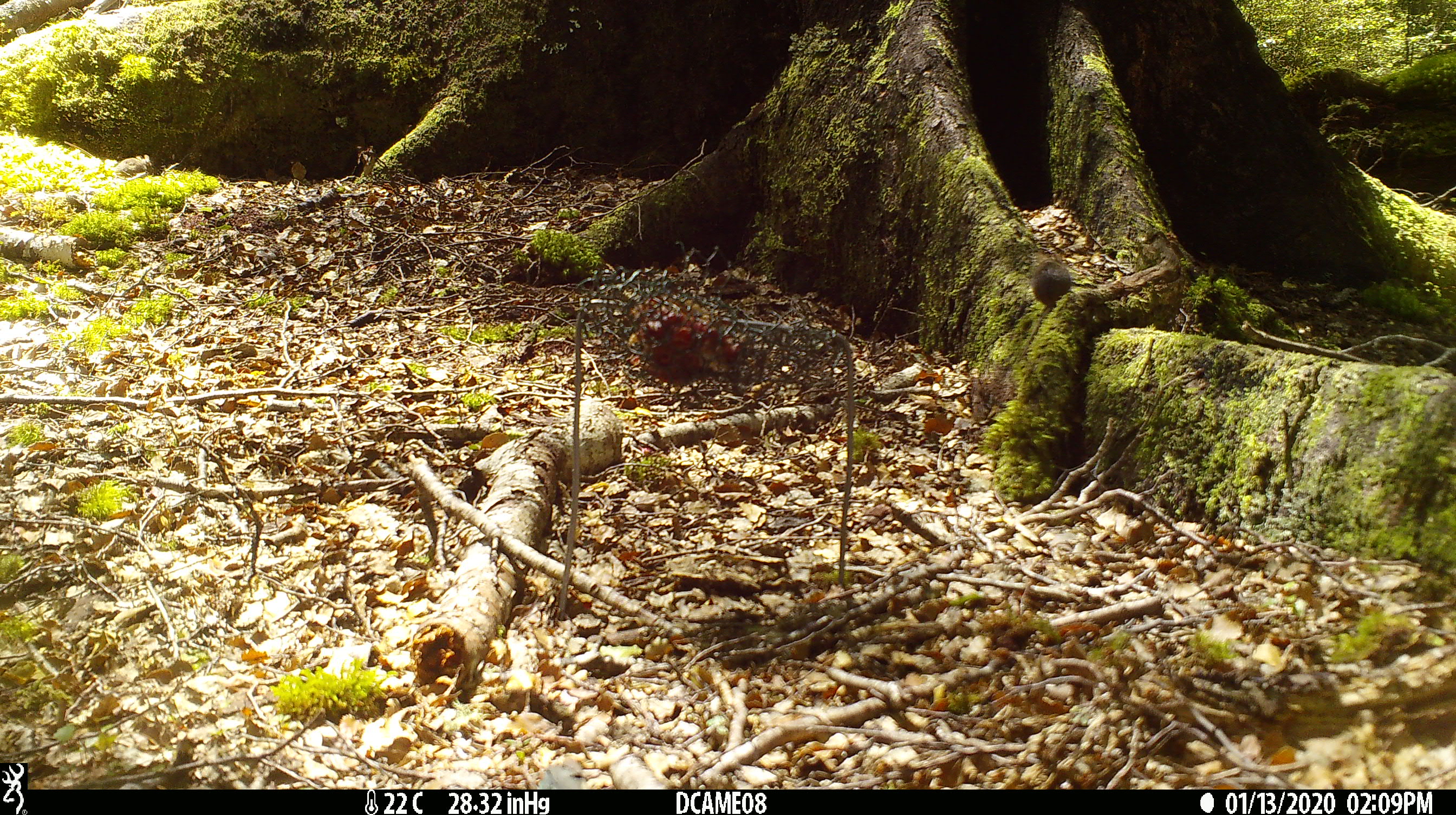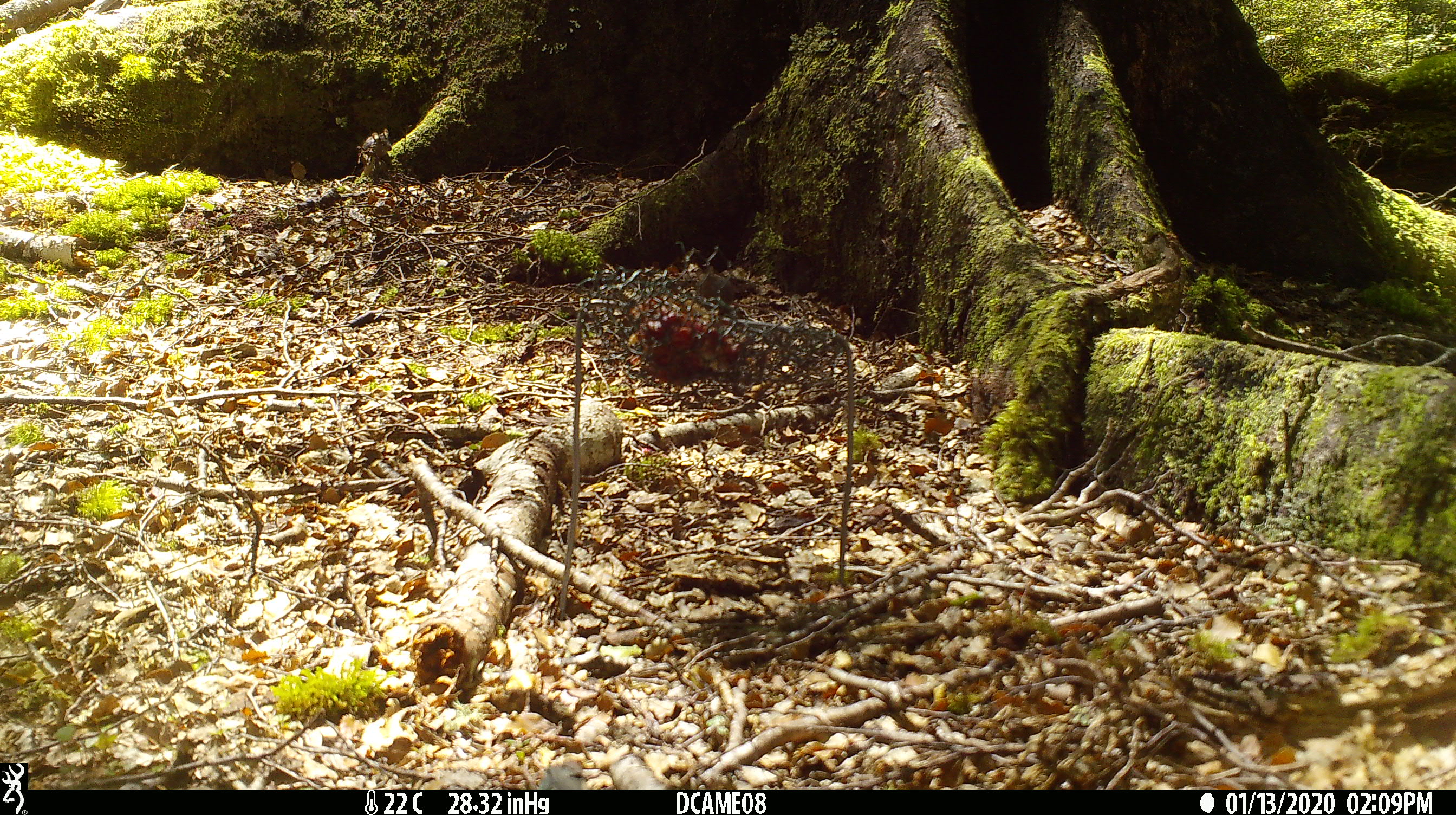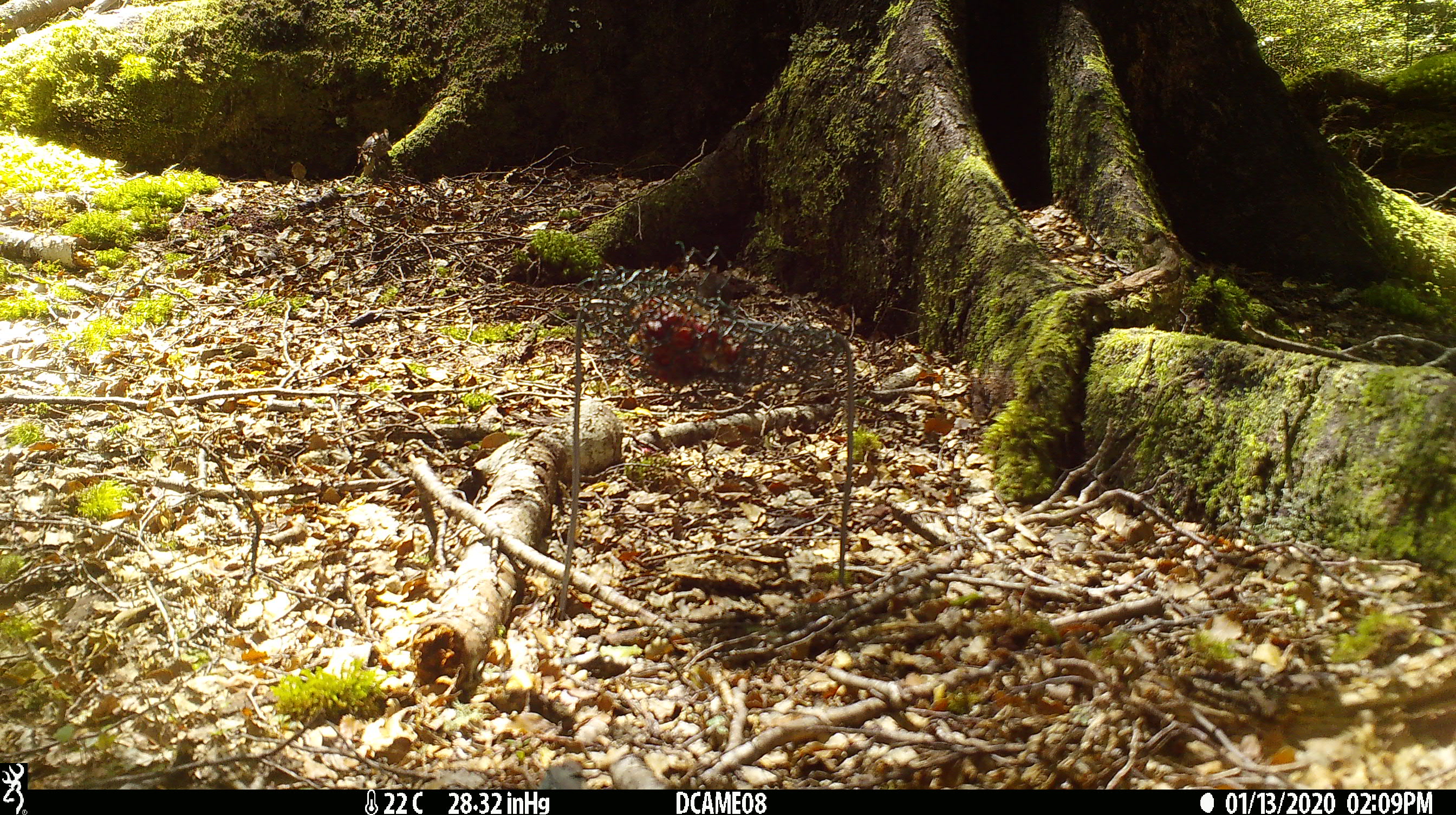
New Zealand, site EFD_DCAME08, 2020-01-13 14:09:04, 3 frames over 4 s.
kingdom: Animalia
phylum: Chordata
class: Mammalia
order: Rodentia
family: Muridae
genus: Mus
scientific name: Mus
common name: mouse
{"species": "mouse (Mus)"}